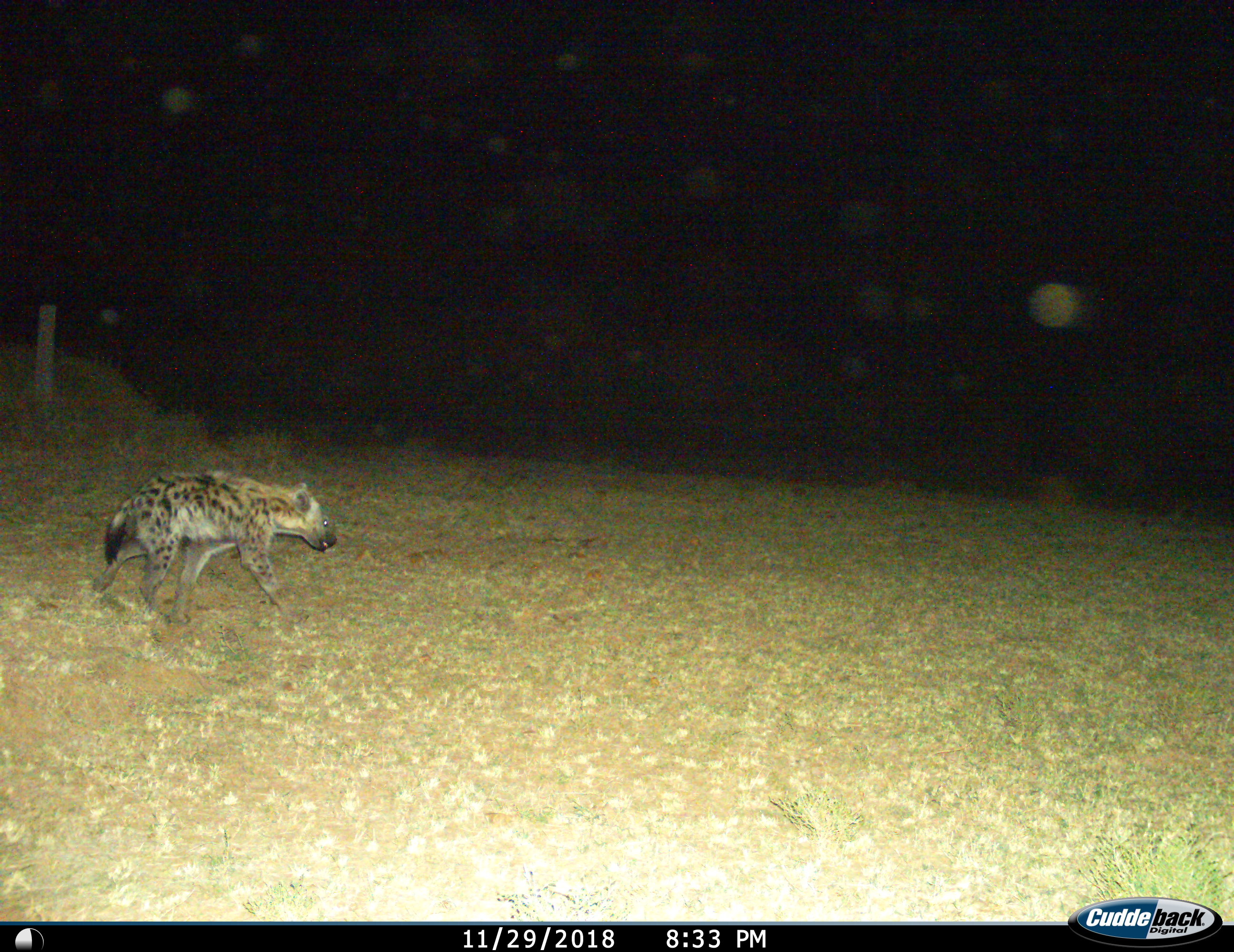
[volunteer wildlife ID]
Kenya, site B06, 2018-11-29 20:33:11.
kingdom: Animalia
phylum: Chordata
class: Mammalia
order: Carnivora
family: Hyaenidae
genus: Crocuta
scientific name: Crocuta crocuta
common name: spotted hyena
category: hyenaspotted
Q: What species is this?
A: Hyenaspotted (spotted hyena) (Crocuta crocuta).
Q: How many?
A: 1.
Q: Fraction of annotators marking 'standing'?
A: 10%.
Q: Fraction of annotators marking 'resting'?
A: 0%.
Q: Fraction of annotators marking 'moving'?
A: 100%.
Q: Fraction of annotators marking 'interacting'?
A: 0%.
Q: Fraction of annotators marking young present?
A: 0%.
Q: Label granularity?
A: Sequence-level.